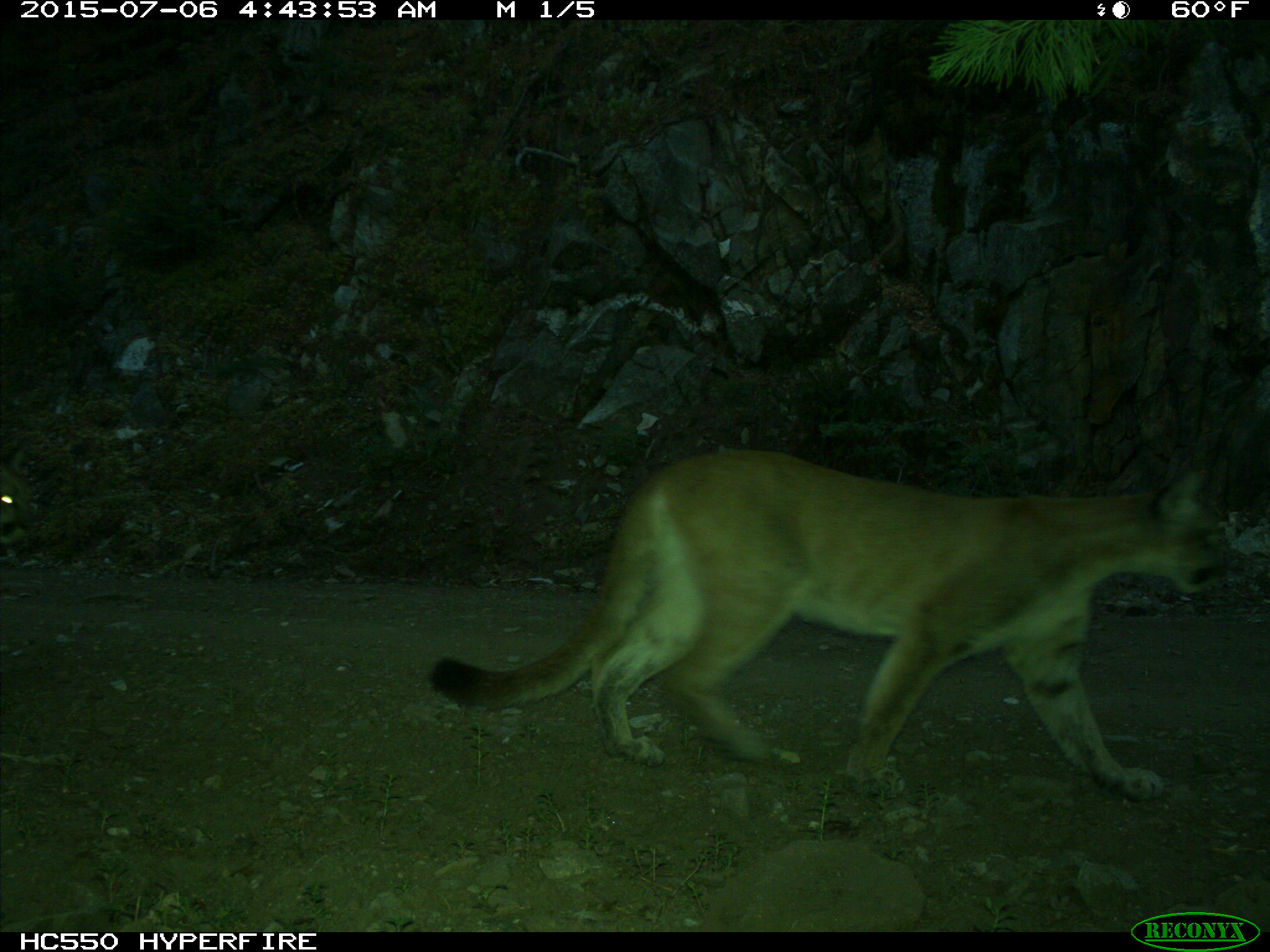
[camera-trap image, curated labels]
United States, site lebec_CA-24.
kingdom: Animalia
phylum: Chordata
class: Mammalia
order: Carnivora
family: Felidae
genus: Puma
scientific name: Puma concolor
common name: mountain lion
Puma concolor (mountain lion).